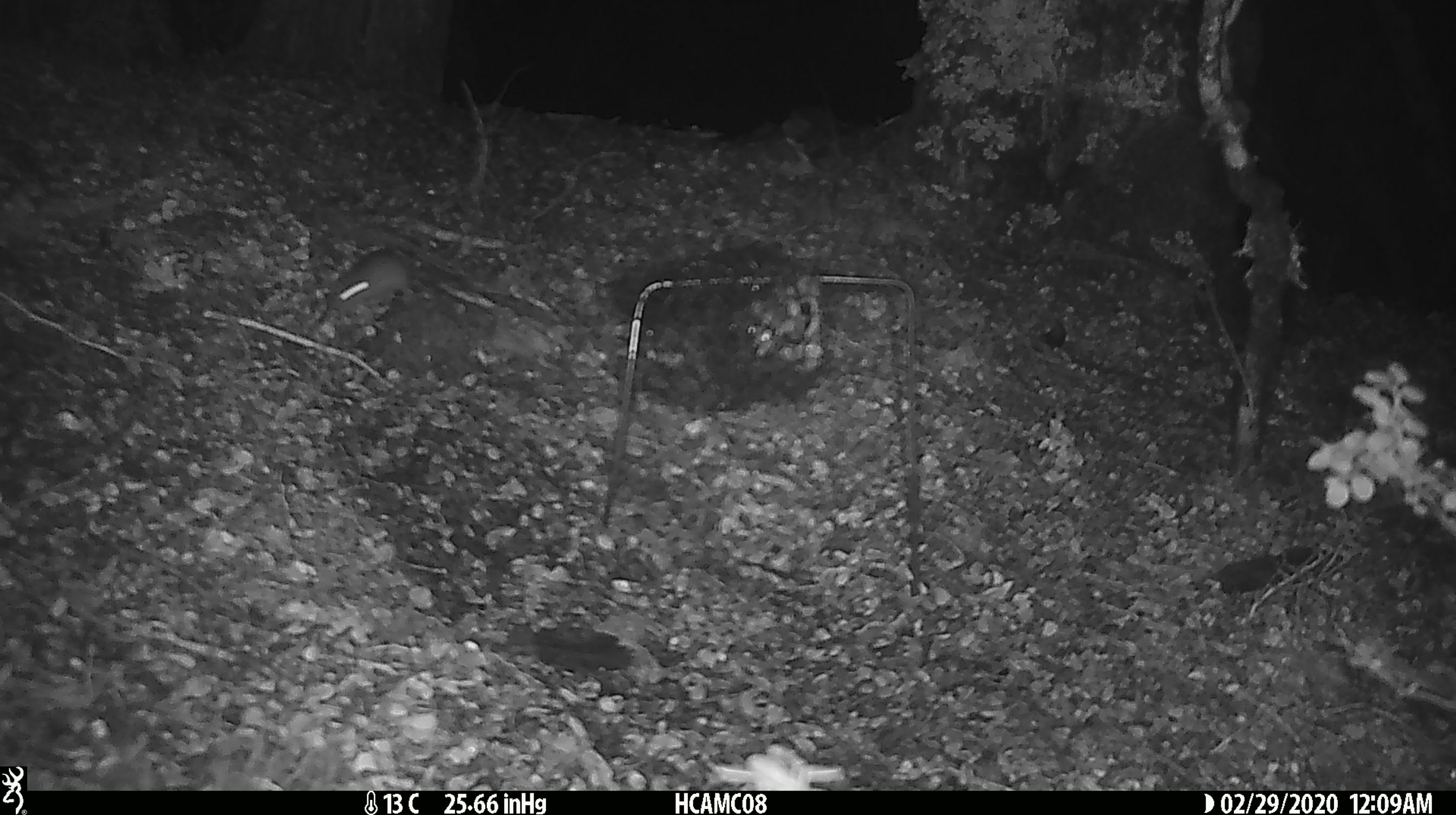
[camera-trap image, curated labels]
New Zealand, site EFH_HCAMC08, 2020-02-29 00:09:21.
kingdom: Animalia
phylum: Chordata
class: Mammalia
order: Rodentia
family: Muridae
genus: Mus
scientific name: Mus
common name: mouse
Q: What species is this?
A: Mouse (Mus).